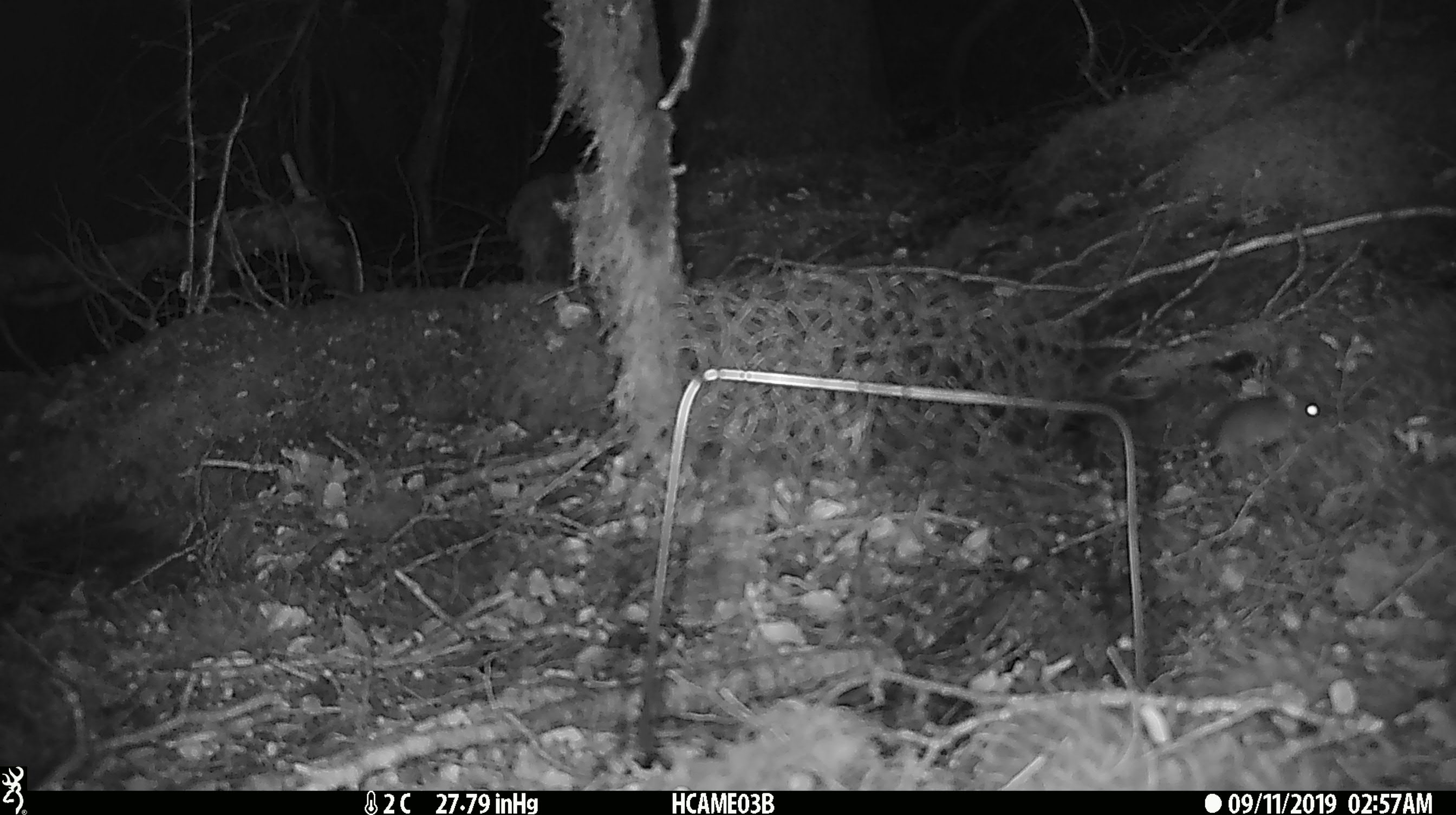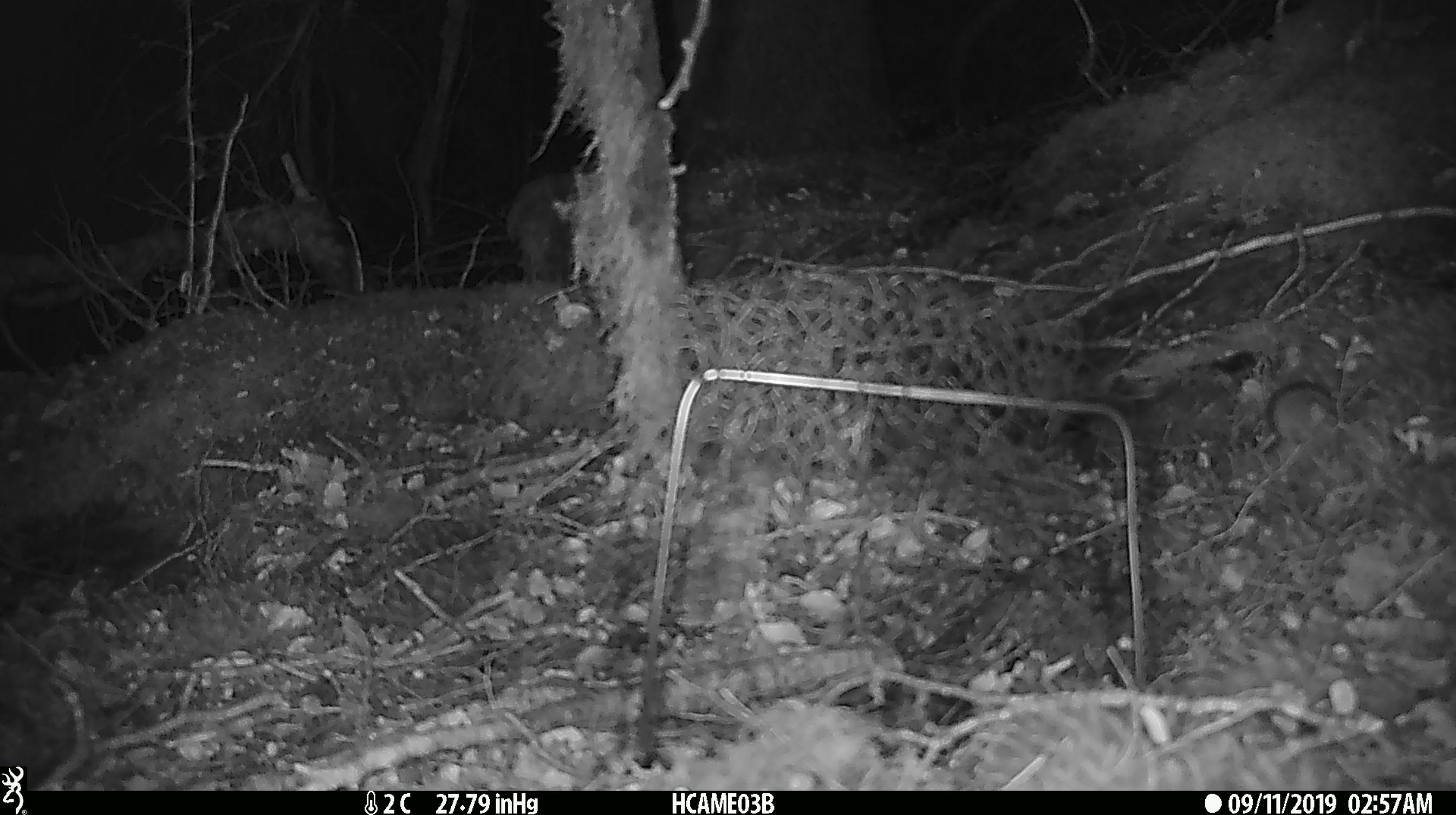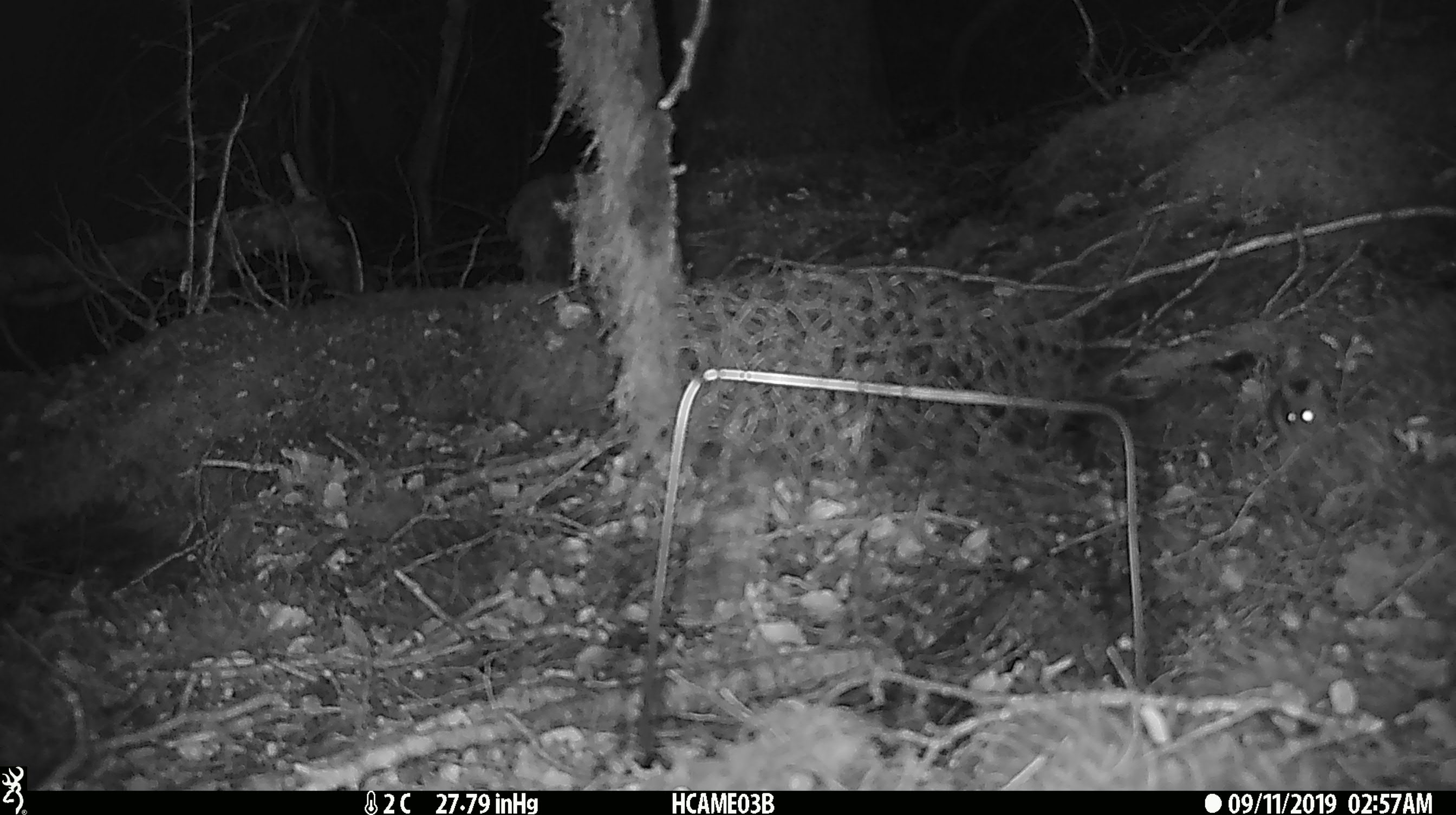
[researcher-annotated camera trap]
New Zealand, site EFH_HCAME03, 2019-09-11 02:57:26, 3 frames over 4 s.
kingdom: Animalia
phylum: Chordata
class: Mammalia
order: Rodentia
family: Muridae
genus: Mus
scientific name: Mus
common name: mouse